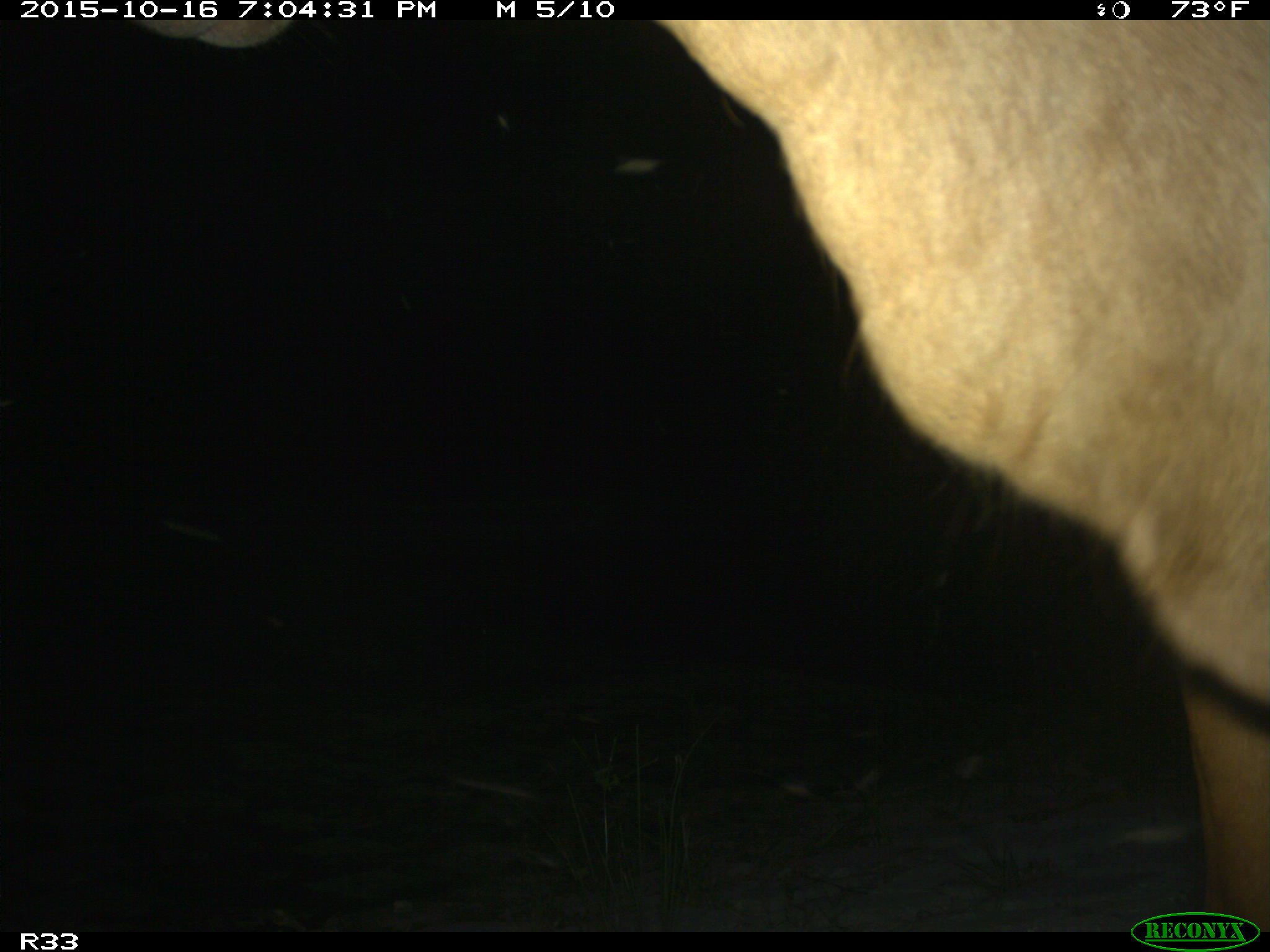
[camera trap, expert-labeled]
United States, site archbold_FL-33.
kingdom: Animalia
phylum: Chordata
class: Mammalia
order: Artiodactyla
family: Bovidae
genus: Bos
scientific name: Bos taurus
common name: domestic cow